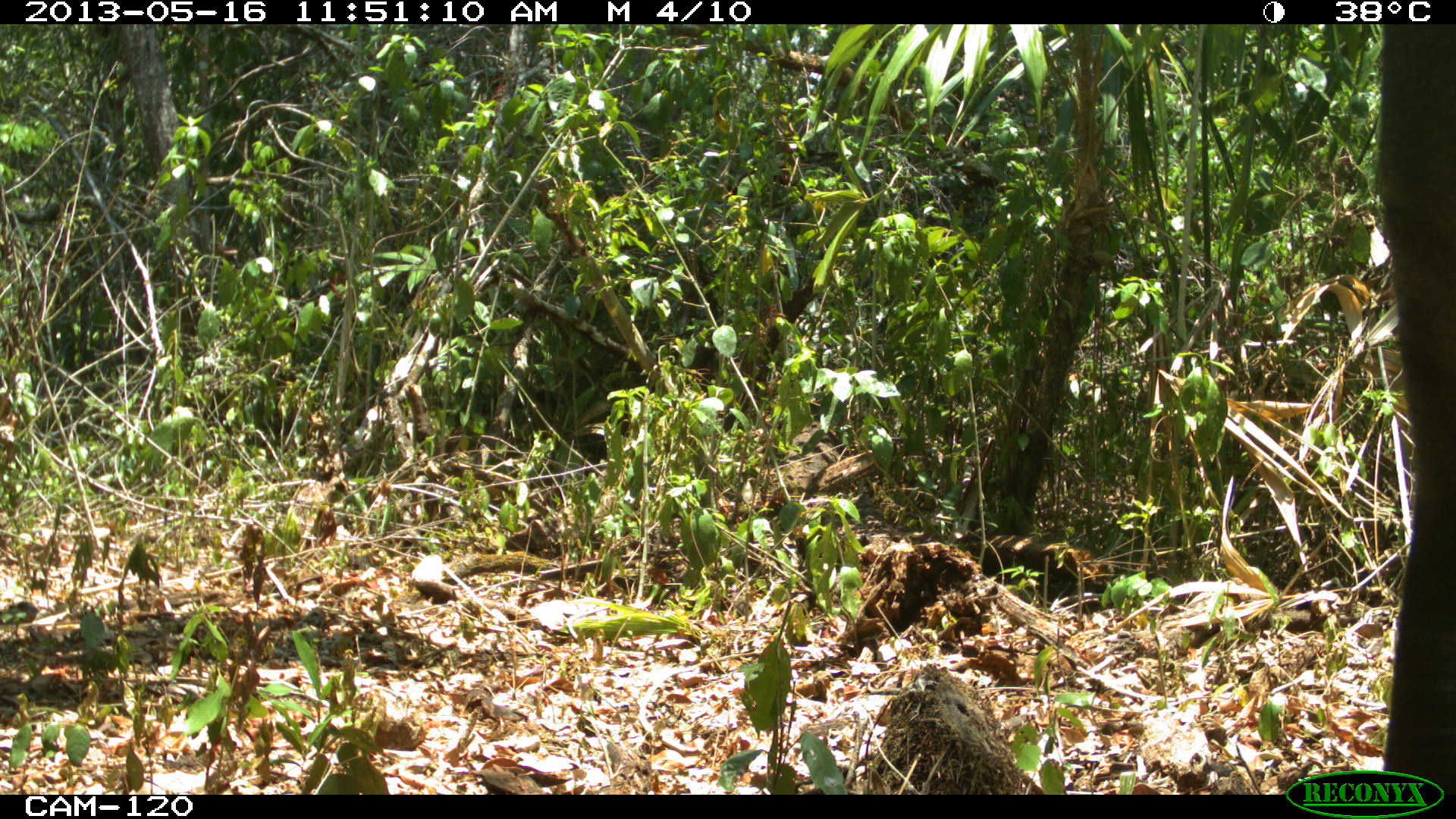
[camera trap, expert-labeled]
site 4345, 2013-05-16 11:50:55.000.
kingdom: Animalia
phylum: Chordata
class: Mammalia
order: Perissodactyla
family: Tapiridae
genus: Tapirus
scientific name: Tapirus bairdii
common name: baird's tapir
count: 1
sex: female